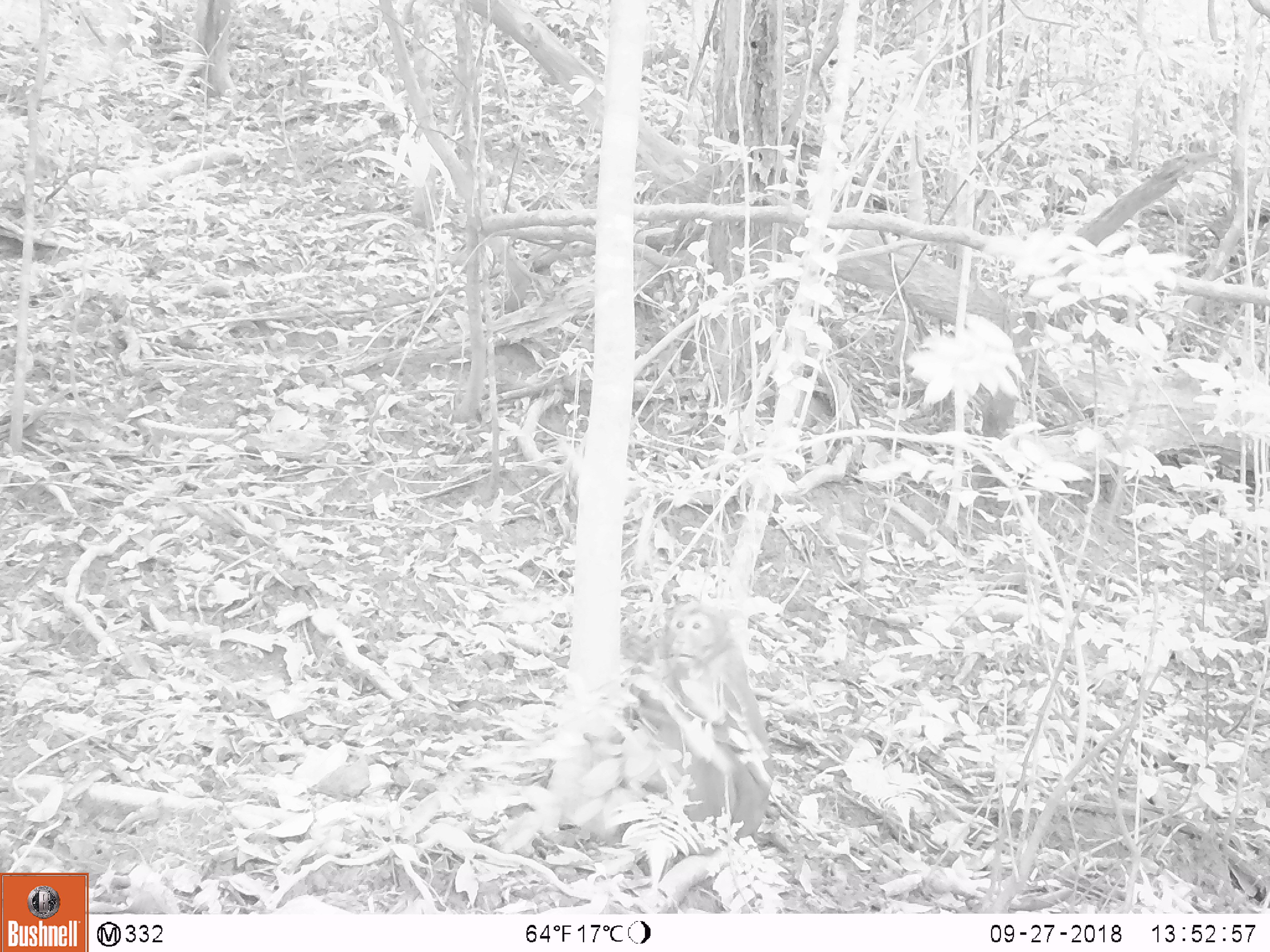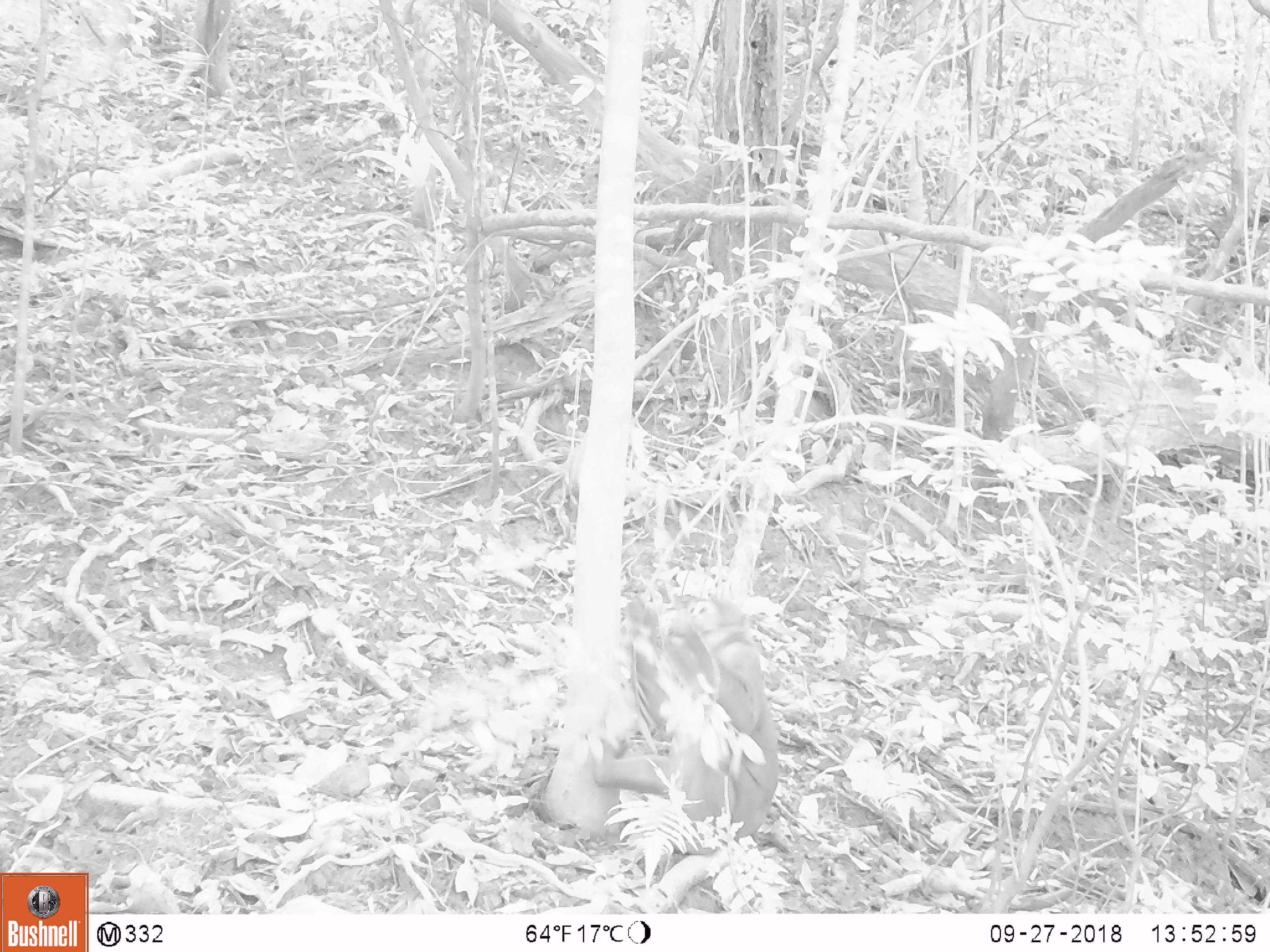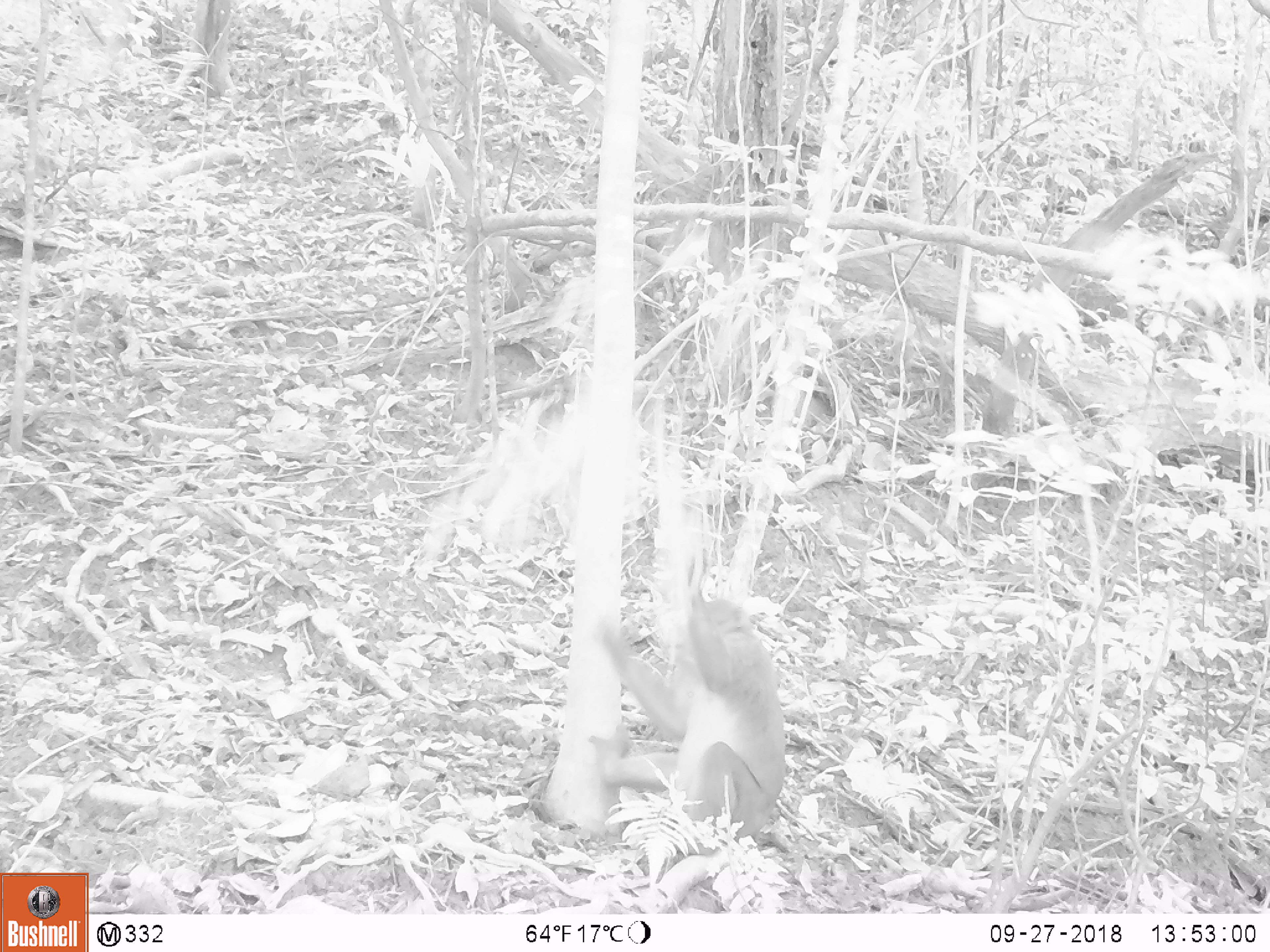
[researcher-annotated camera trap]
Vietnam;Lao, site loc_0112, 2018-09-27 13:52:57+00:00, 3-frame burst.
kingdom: Animalia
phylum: Chordata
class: Mammalia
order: Primates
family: Cercopithecidae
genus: Macaca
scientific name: Macaca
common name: macaques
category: assam or rhesus macaque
Assam or rhesus macaque (macaques) (Macaca). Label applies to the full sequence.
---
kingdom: Animalia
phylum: Chordata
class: Mammalia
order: Primates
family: Cercopithecidae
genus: Macaca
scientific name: Macaca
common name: macaque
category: unidentified macaque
Unidentified macaque (macaque) (Macaca). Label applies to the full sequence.